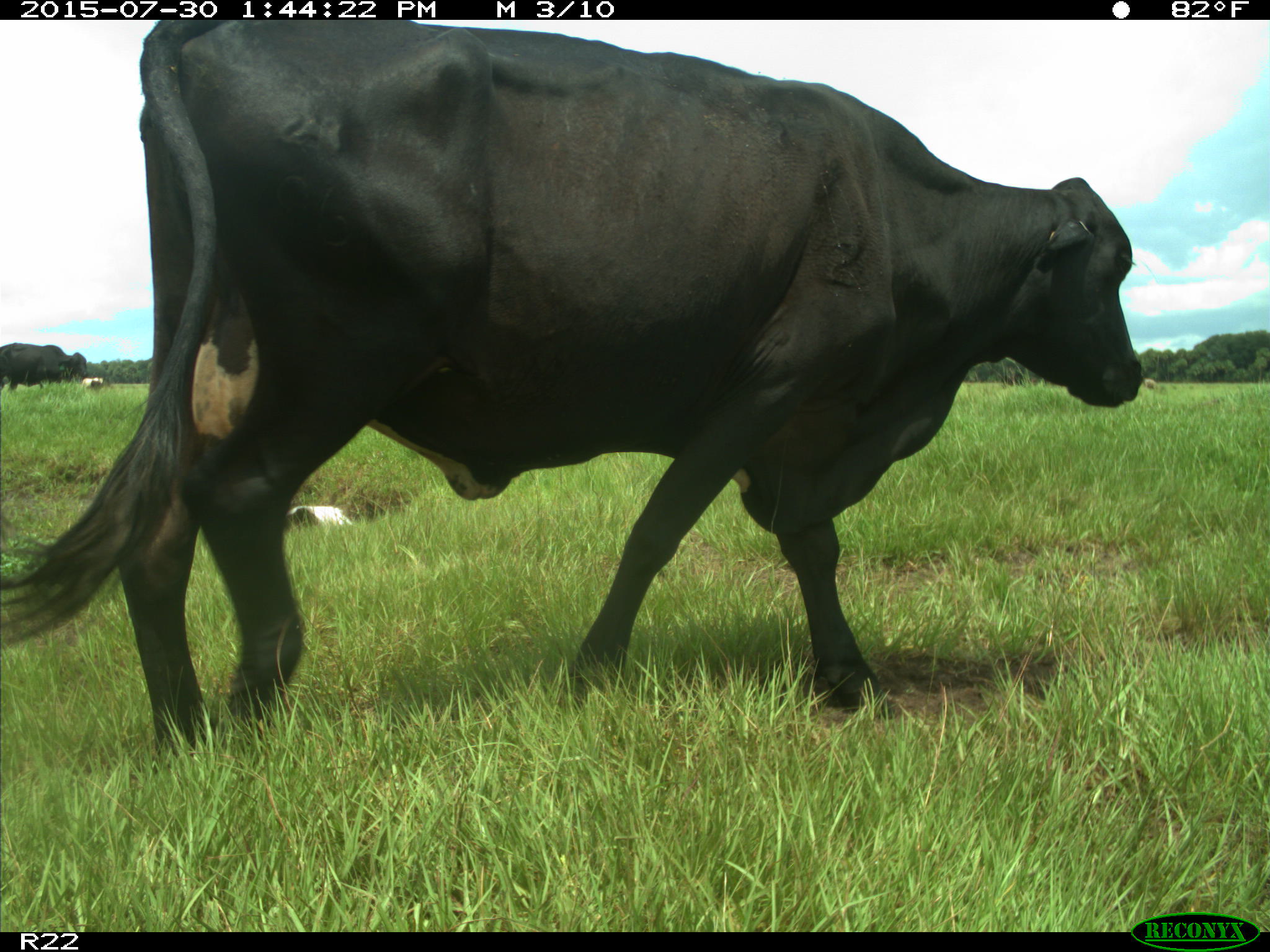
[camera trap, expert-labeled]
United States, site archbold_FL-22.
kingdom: Animalia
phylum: Chordata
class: Mammalia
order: Artiodactyla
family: Bovidae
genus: Bos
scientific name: Bos taurus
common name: domestic cow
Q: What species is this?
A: Bos taurus (domestic cow).